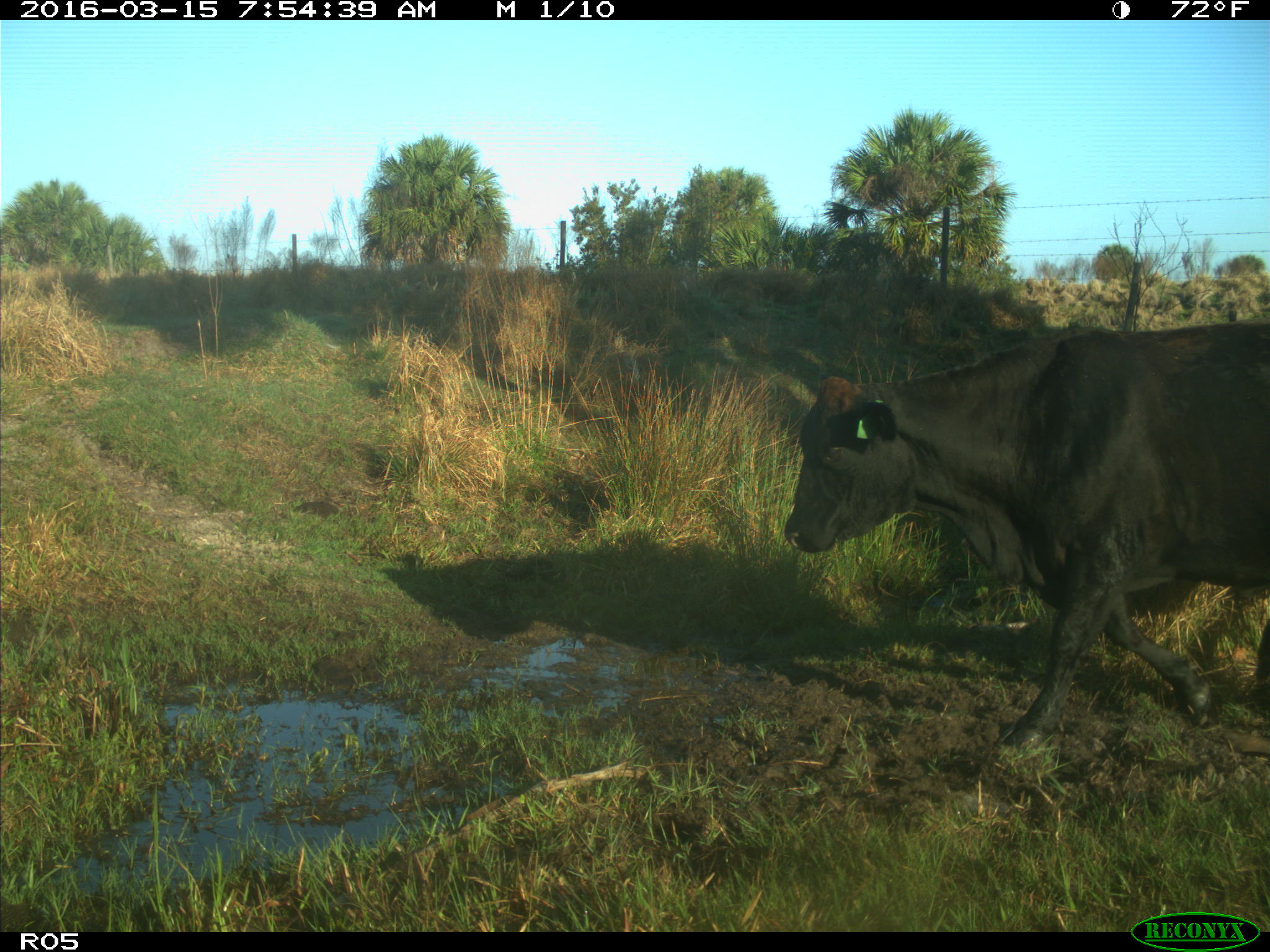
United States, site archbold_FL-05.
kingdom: Animalia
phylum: Chordata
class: Mammalia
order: Artiodactyla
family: Bovidae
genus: Bos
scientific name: Bos taurus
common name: domestic cow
Bos taurus (domestic cow).